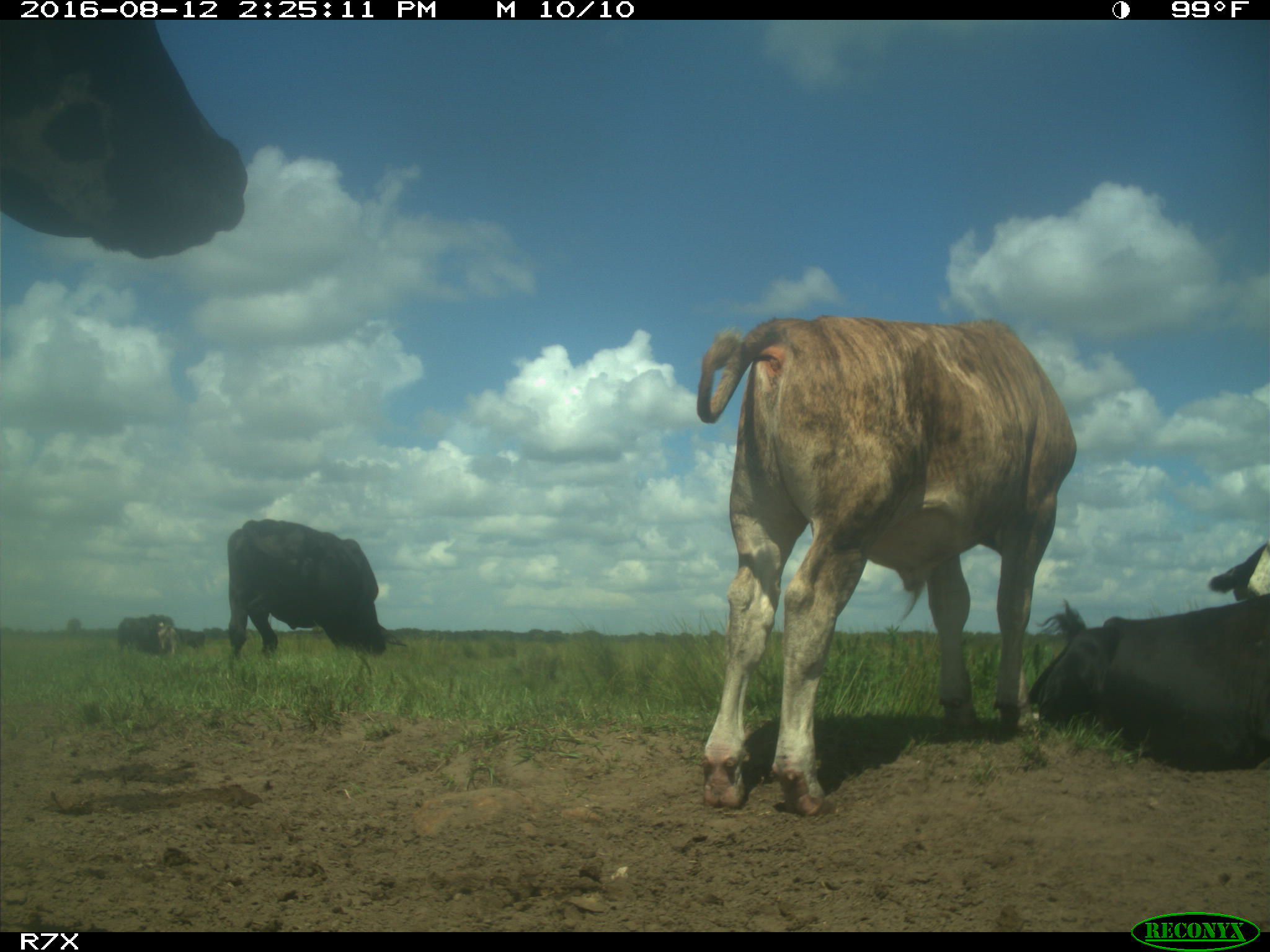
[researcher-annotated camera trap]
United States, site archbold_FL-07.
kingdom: Animalia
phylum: Chordata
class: Mammalia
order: Artiodactyla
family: Bovidae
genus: Bos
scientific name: Bos taurus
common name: domestic cow